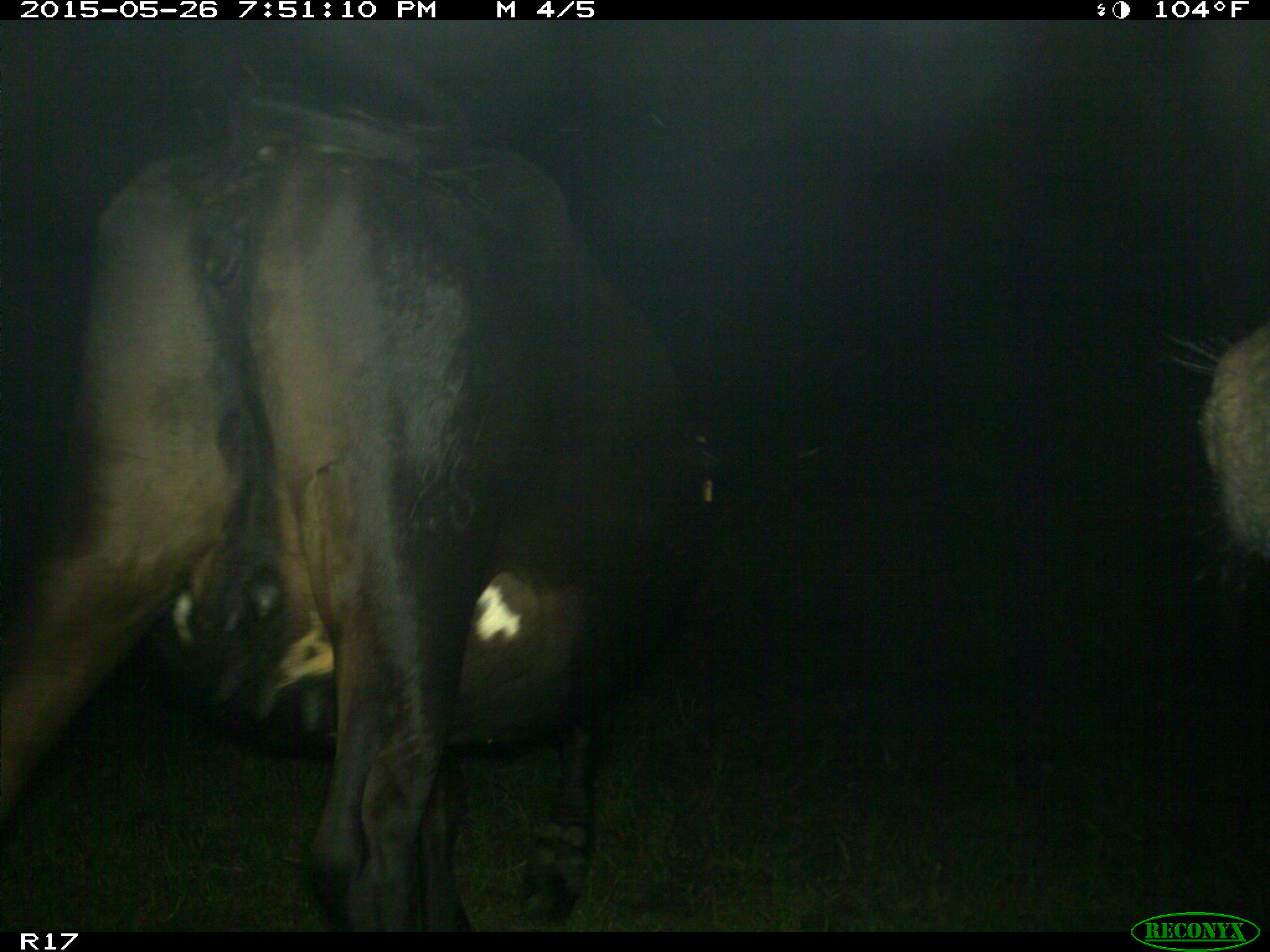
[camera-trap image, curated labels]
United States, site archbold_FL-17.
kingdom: Animalia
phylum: Chordata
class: Mammalia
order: Artiodactyla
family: Bovidae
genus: Bos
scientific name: Bos taurus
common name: domestic cow